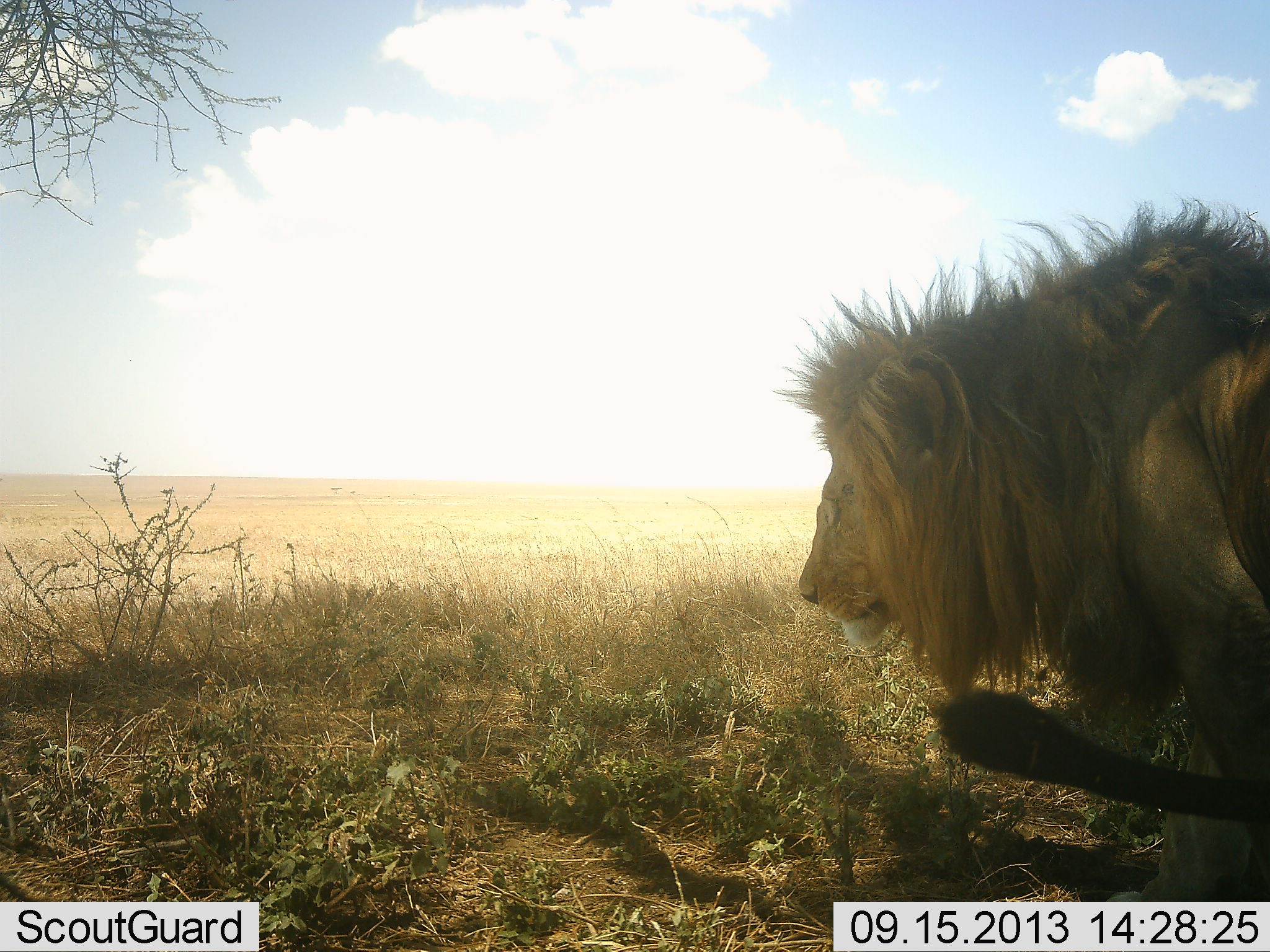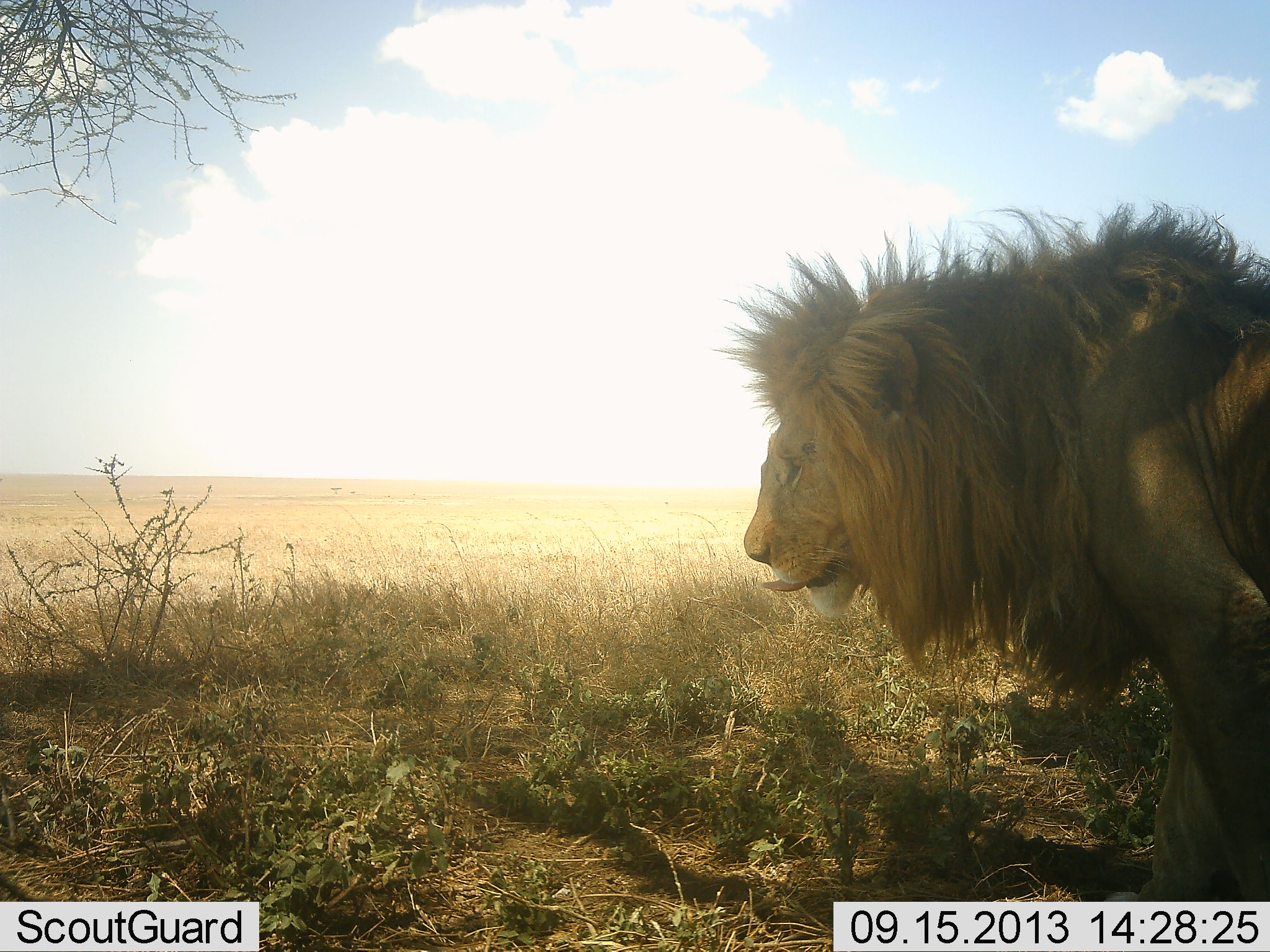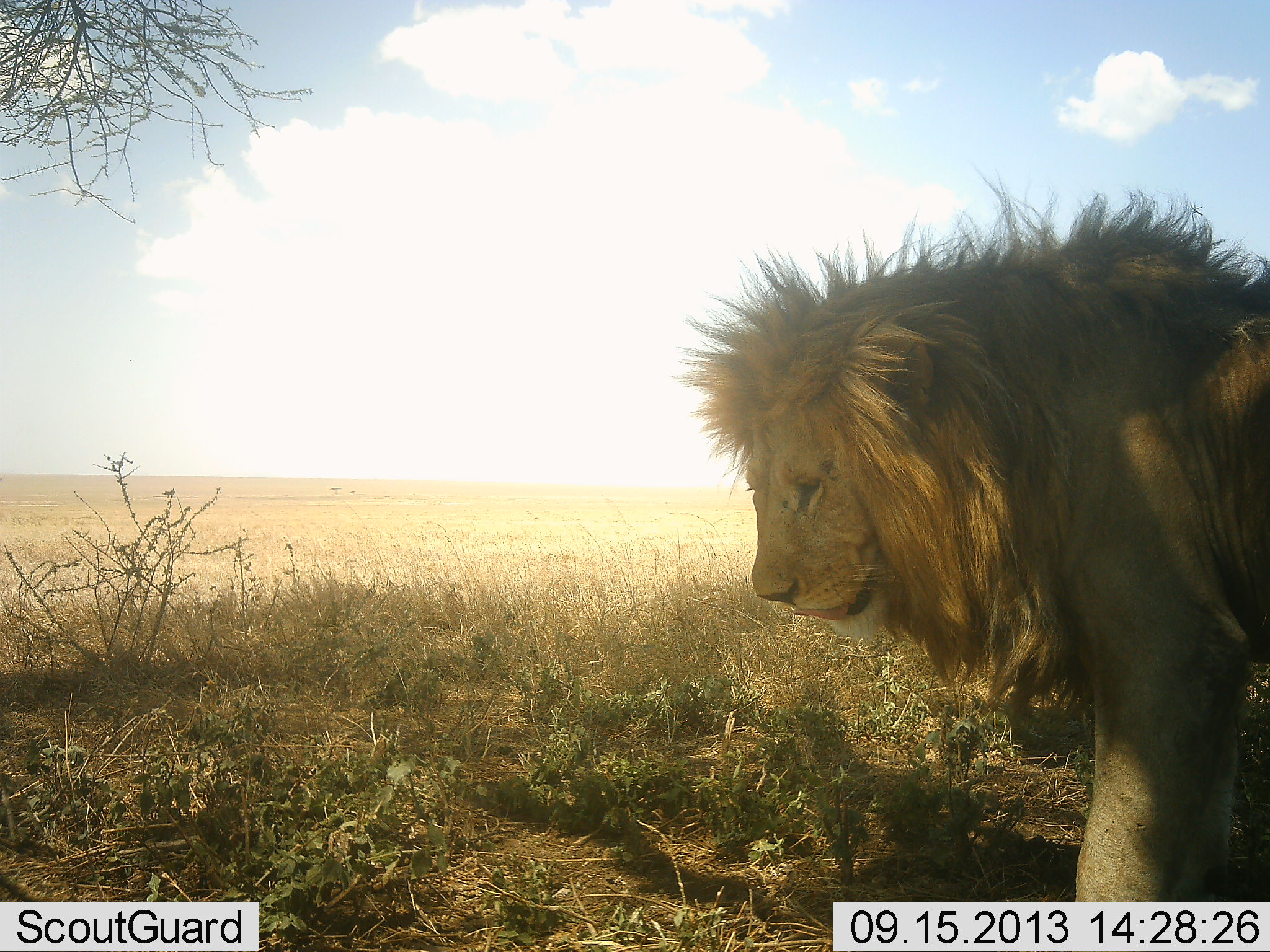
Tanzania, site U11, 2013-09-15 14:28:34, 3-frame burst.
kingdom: Animalia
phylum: Chordata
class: Mammalia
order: Carnivora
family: Felidae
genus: Panthera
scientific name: Panthera leo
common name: lion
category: lionmale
Lionmale (lion) (Panthera leo), count 1. Behavior (volunteer vote fractions): standing 39%, resting 3%, moving 67%, interacting 0%. Young present (vote fraction): 0%. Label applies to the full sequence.